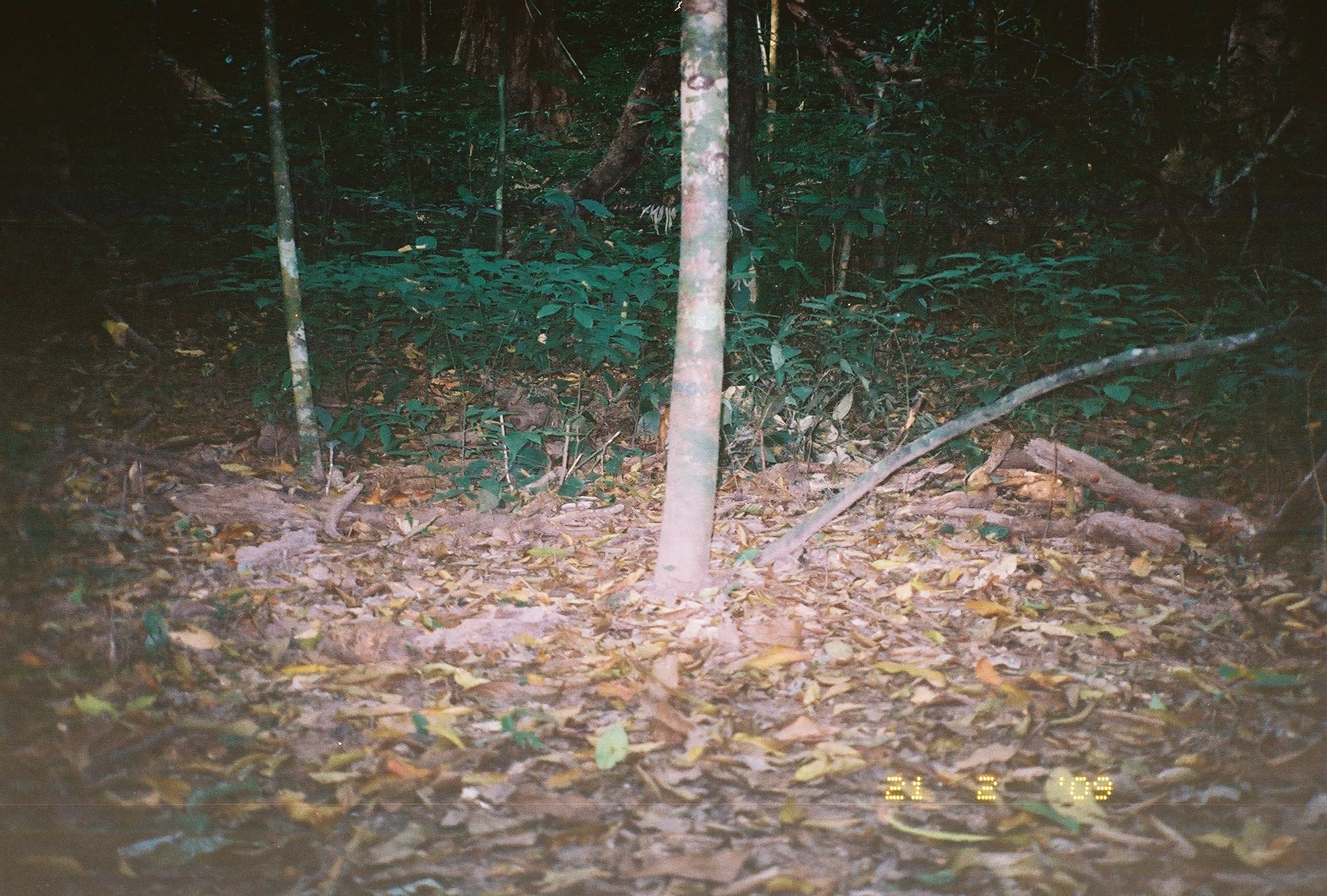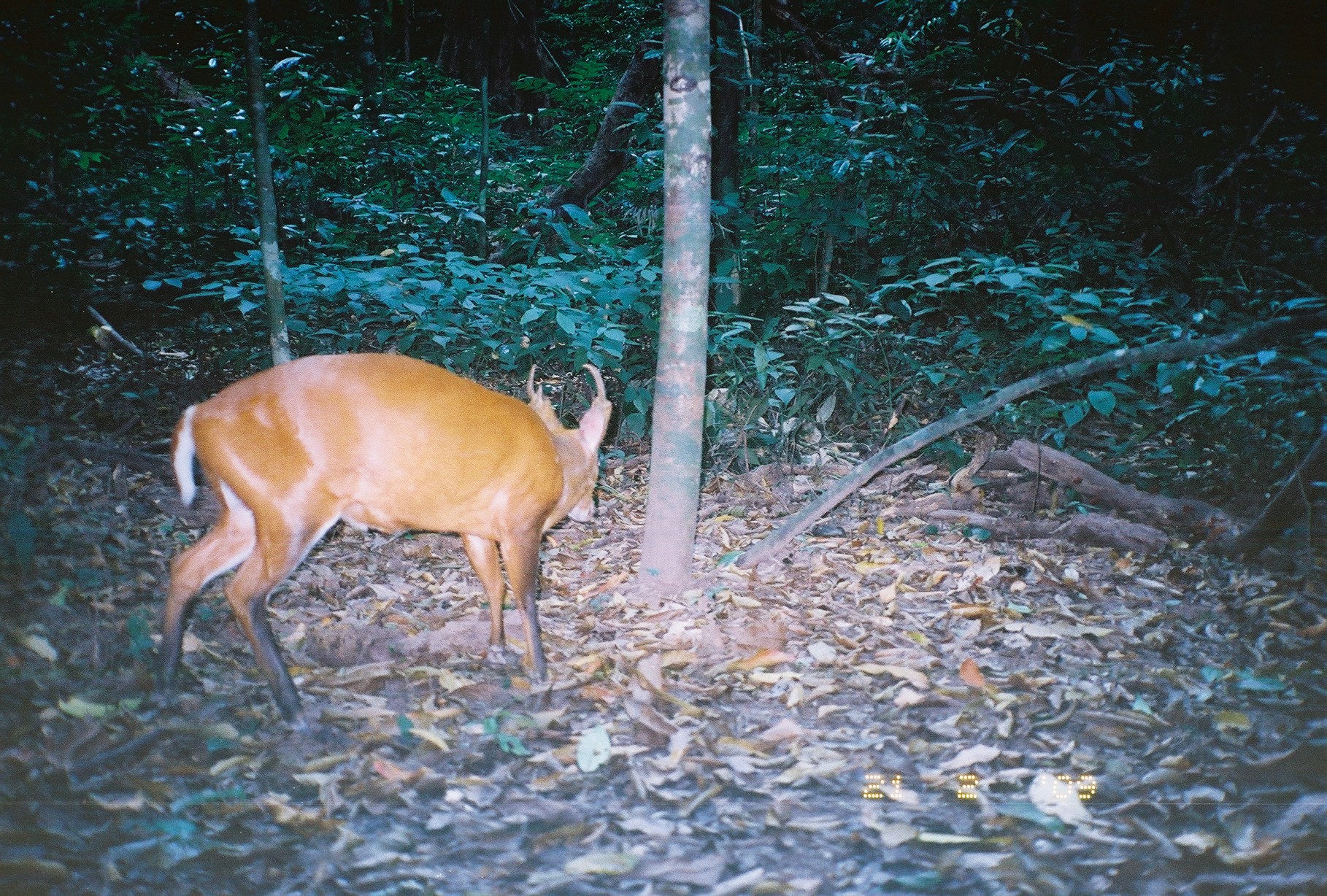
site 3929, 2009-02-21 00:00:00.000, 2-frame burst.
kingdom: Animalia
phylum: Chordata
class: Mammalia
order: Artiodactyla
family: Cervidae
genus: Muntiacus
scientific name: Muntiacus muntjak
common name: southern red muntjac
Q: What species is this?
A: Muntiacus muntjak (southern red muntjac).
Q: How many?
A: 1.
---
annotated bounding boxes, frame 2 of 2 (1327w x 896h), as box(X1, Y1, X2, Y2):
muntiacus muntjak: box(155, 350, 614, 734)